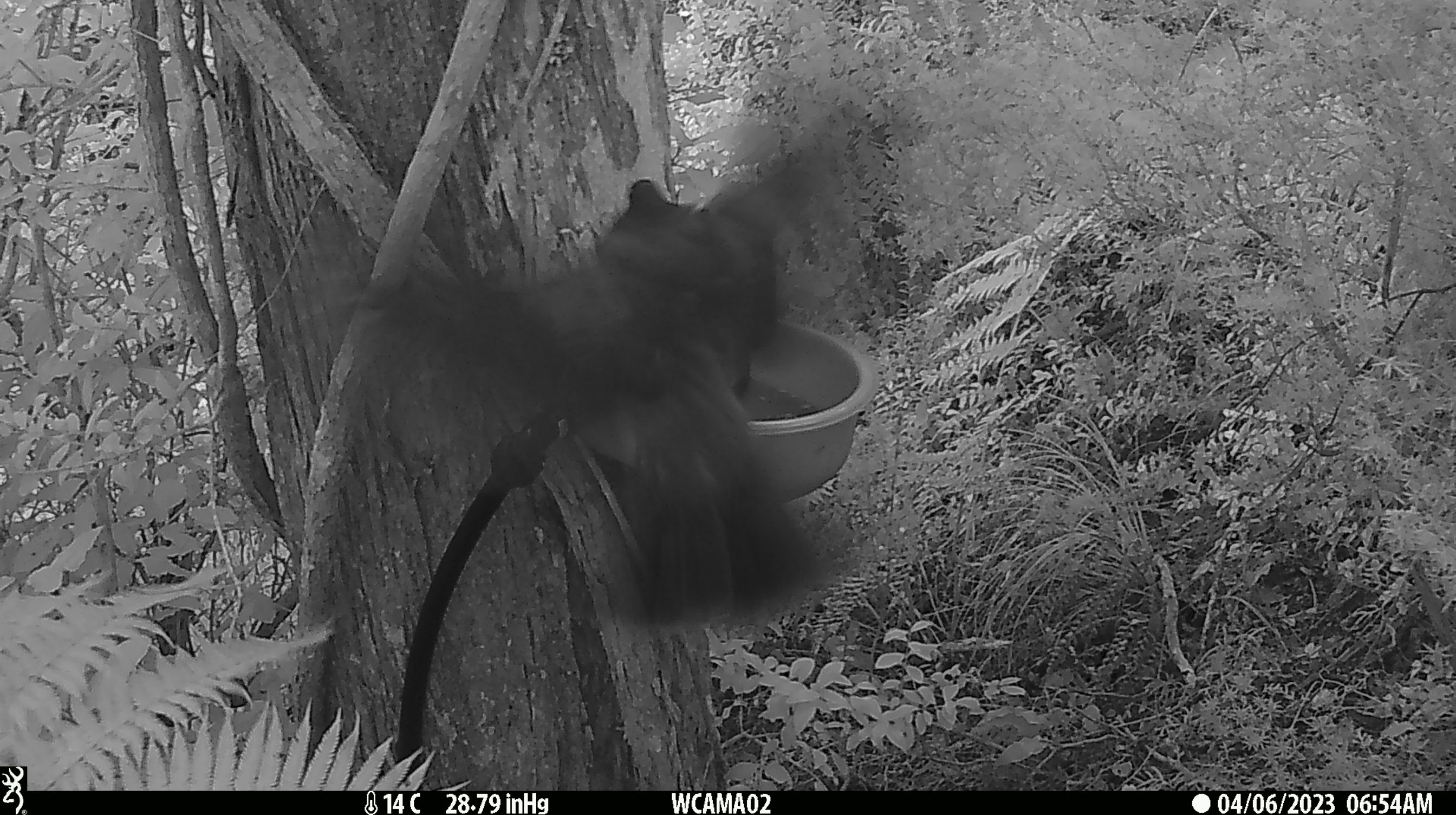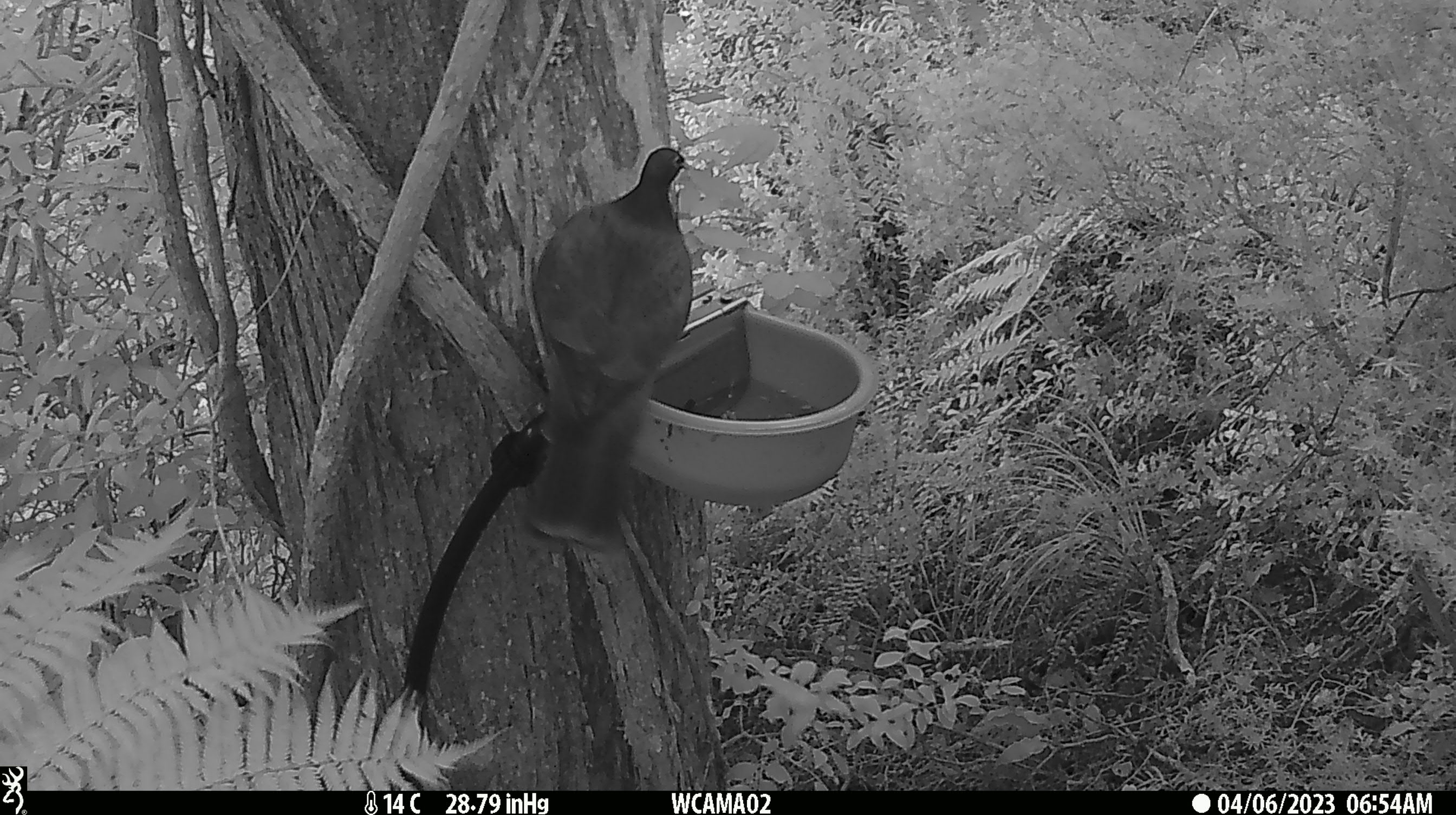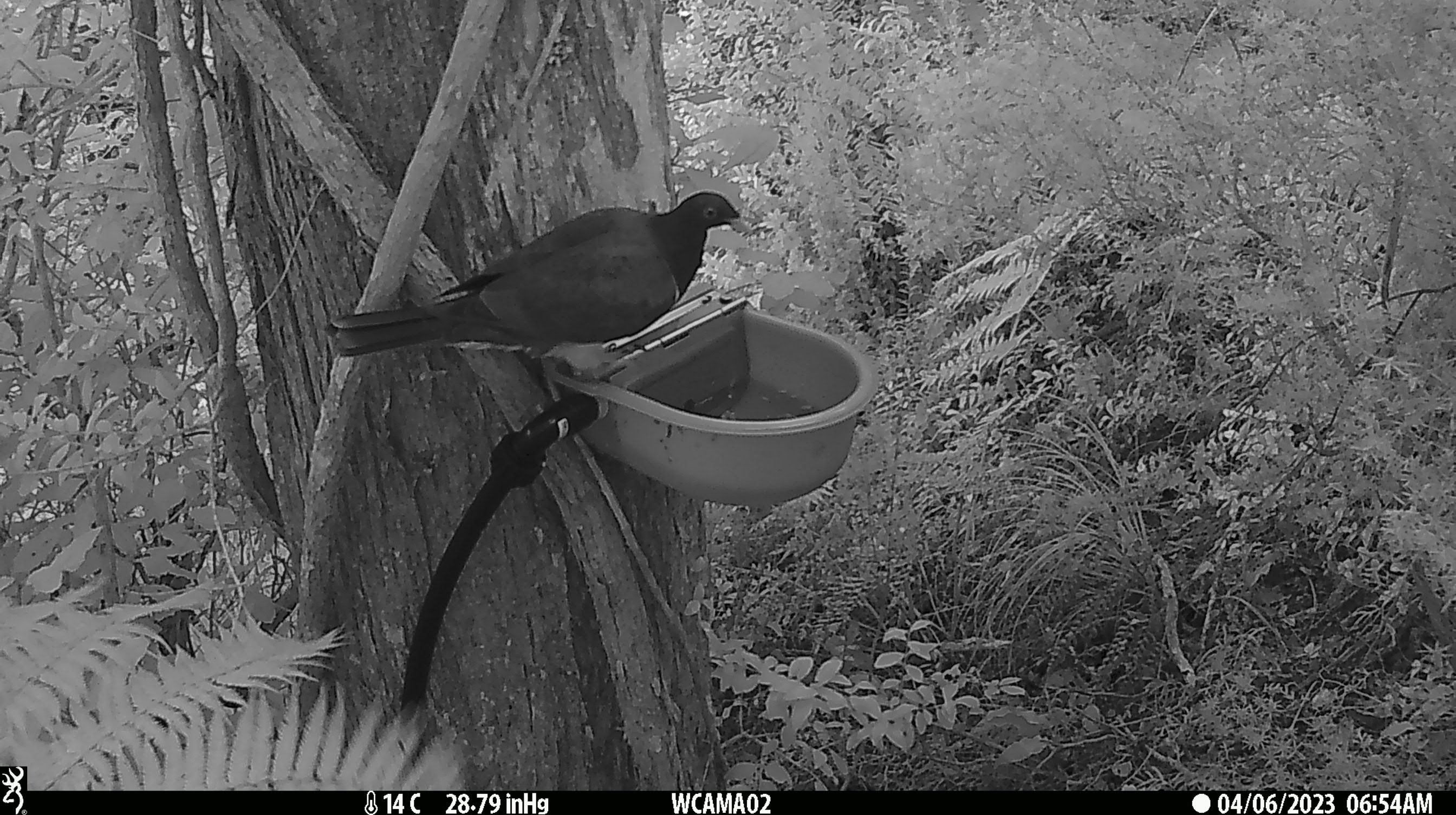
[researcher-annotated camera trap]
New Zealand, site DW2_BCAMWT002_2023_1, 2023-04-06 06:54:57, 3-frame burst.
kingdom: Animalia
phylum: Chordata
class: Aves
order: Columbiformes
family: Columbidae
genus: Hemiphaga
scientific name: Hemiphaga novaeseelandiae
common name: new zealand pigeon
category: kereru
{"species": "kereru (new zealand pigeon) (Hemiphaga novaeseelandiae)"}